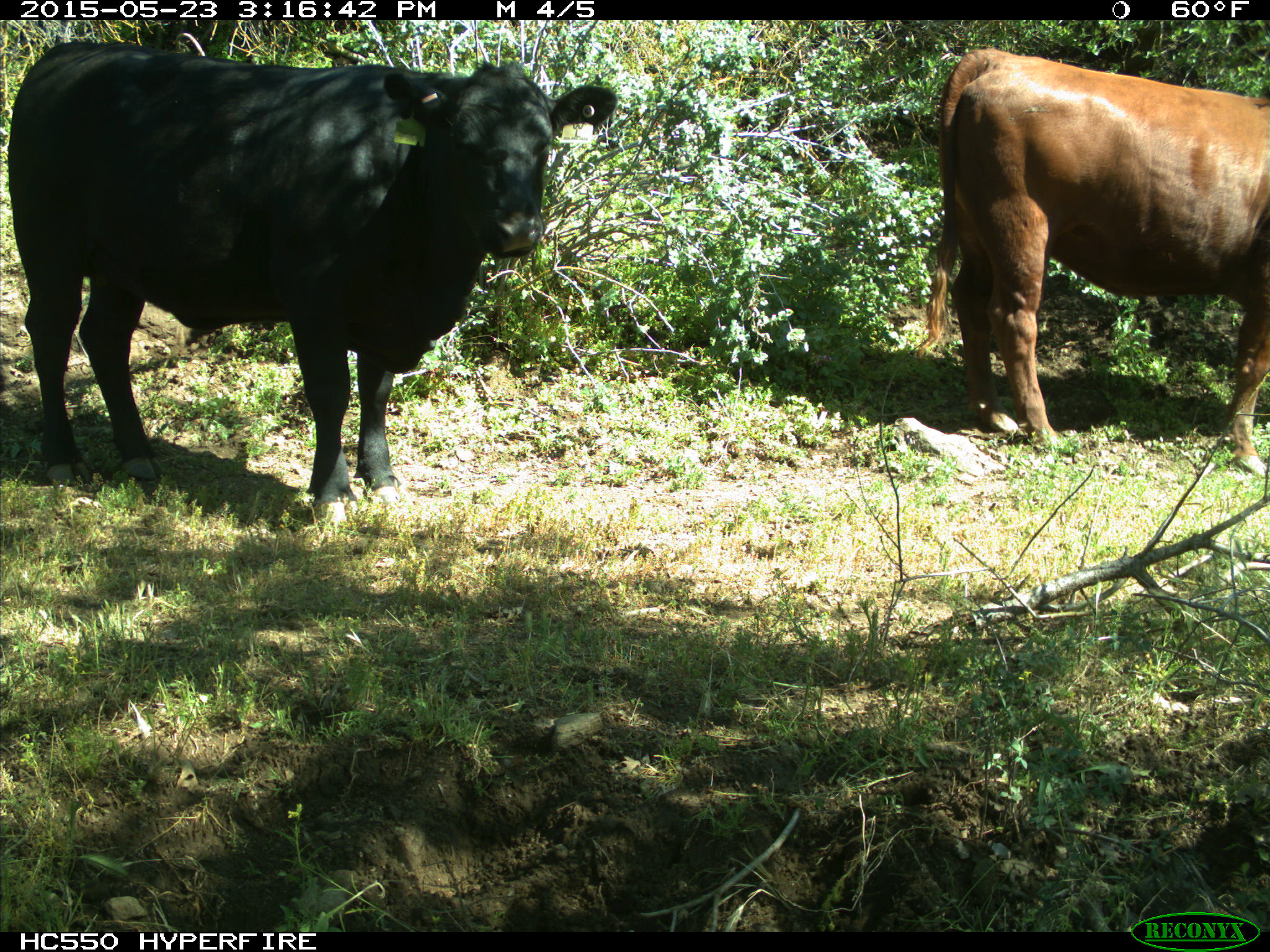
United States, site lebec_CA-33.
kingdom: Animalia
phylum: Chordata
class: Mammalia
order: Artiodactyla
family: Bovidae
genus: Bos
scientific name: Bos taurus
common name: domestic cow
Bos taurus (domestic cow).